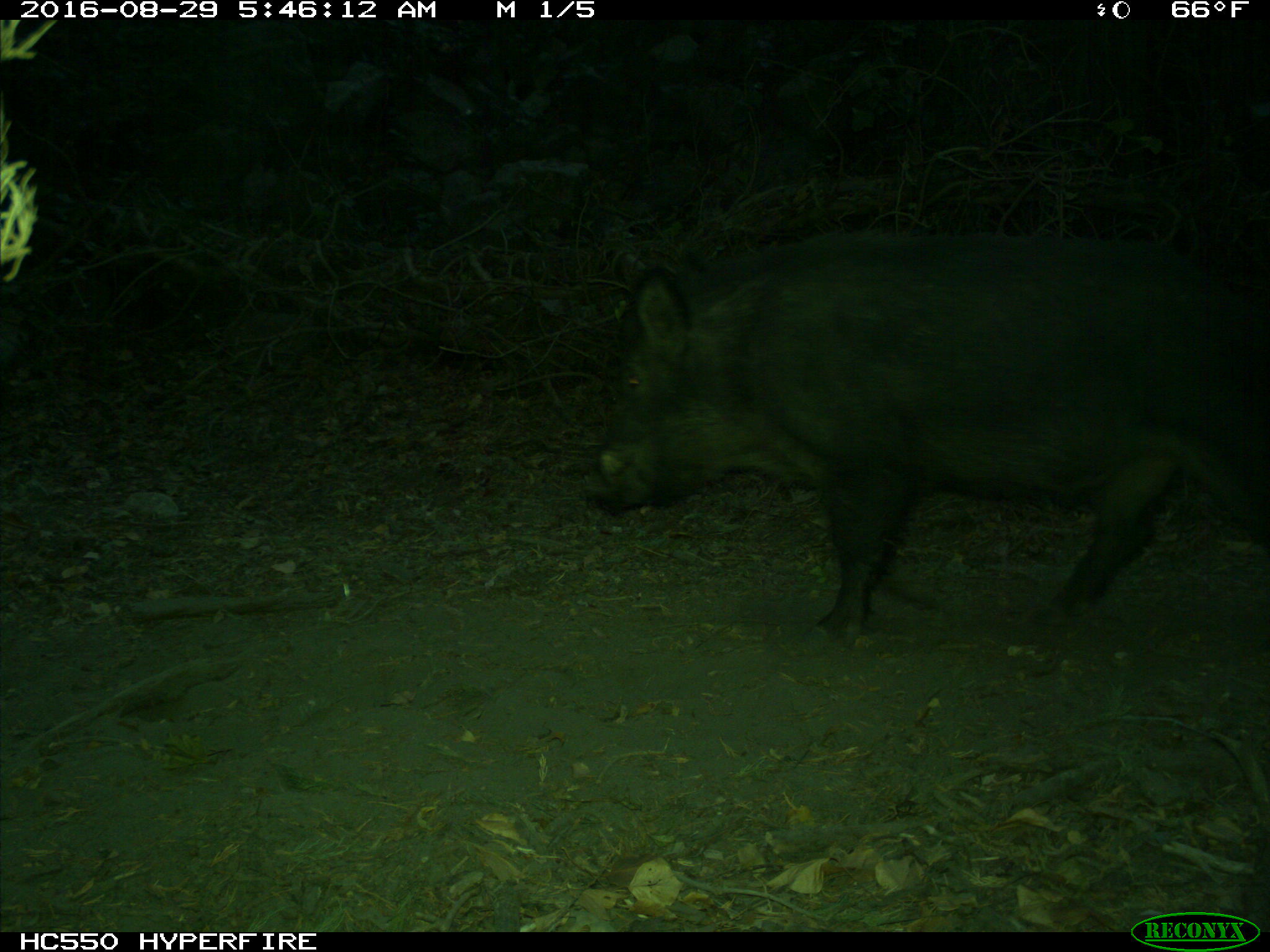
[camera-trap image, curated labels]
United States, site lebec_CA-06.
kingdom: Animalia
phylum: Chordata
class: Mammalia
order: Artiodactyla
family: Suidae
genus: Sus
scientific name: Sus scrofa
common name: wild boar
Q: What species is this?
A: Sus scrofa (wild boar).